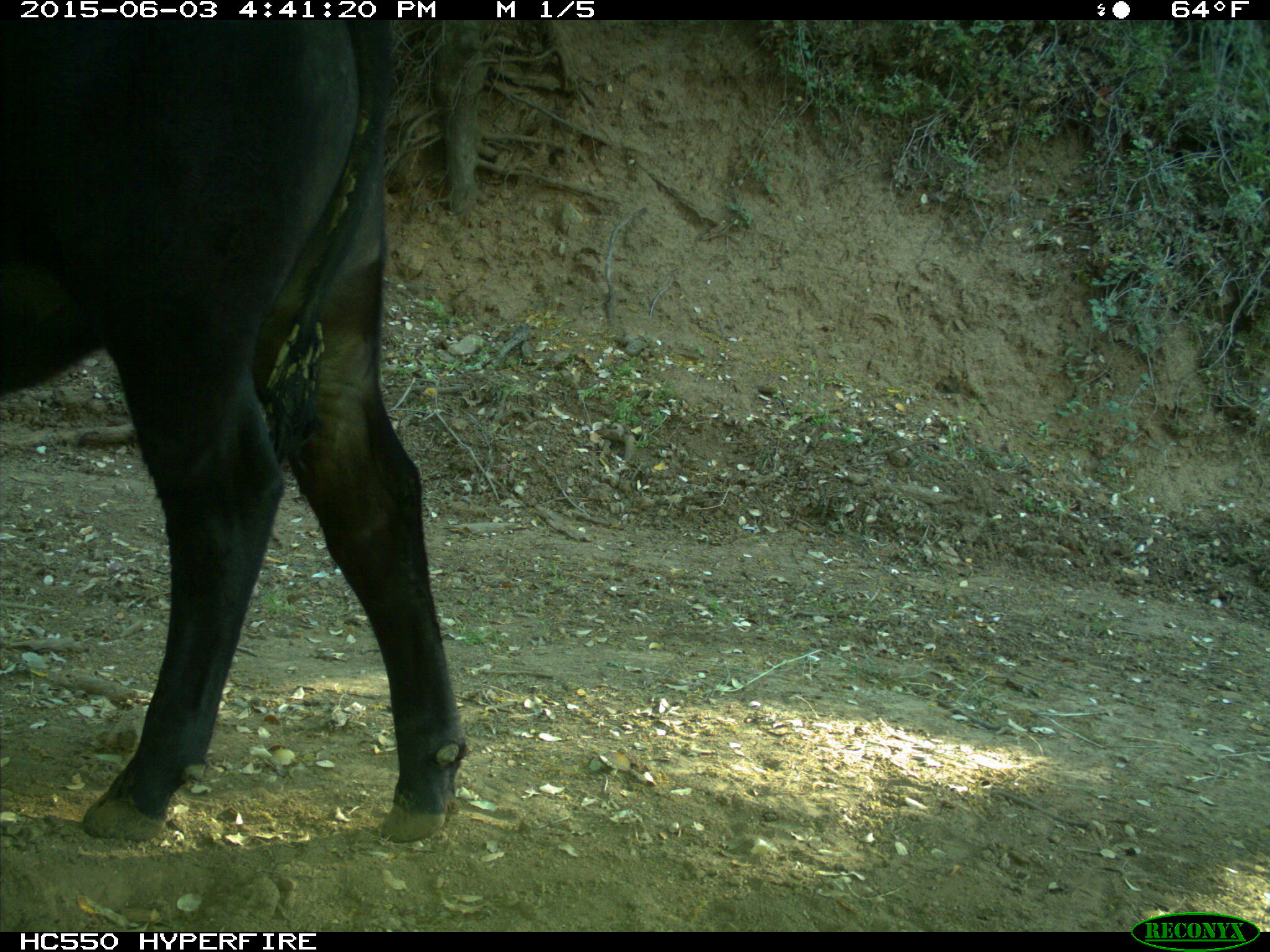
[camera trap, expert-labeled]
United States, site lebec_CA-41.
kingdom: Animalia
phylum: Chordata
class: Mammalia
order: Artiodactyla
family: Bovidae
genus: Bos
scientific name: Bos taurus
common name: domestic cow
Bos taurus (domestic cow).